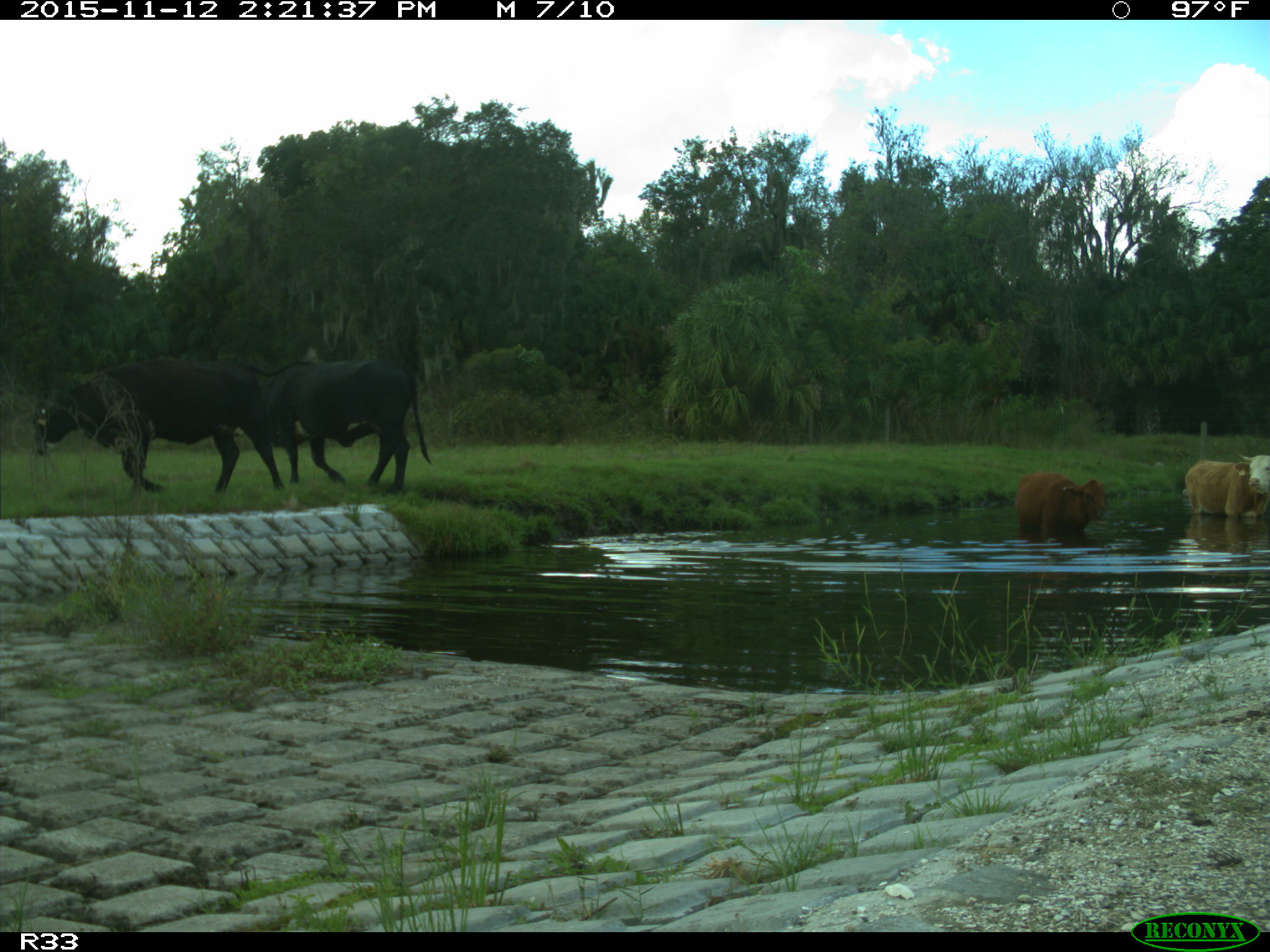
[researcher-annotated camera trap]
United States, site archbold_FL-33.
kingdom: Animalia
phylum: Chordata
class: Mammalia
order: Artiodactyla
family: Bovidae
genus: Bos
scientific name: Bos taurus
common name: domestic cow